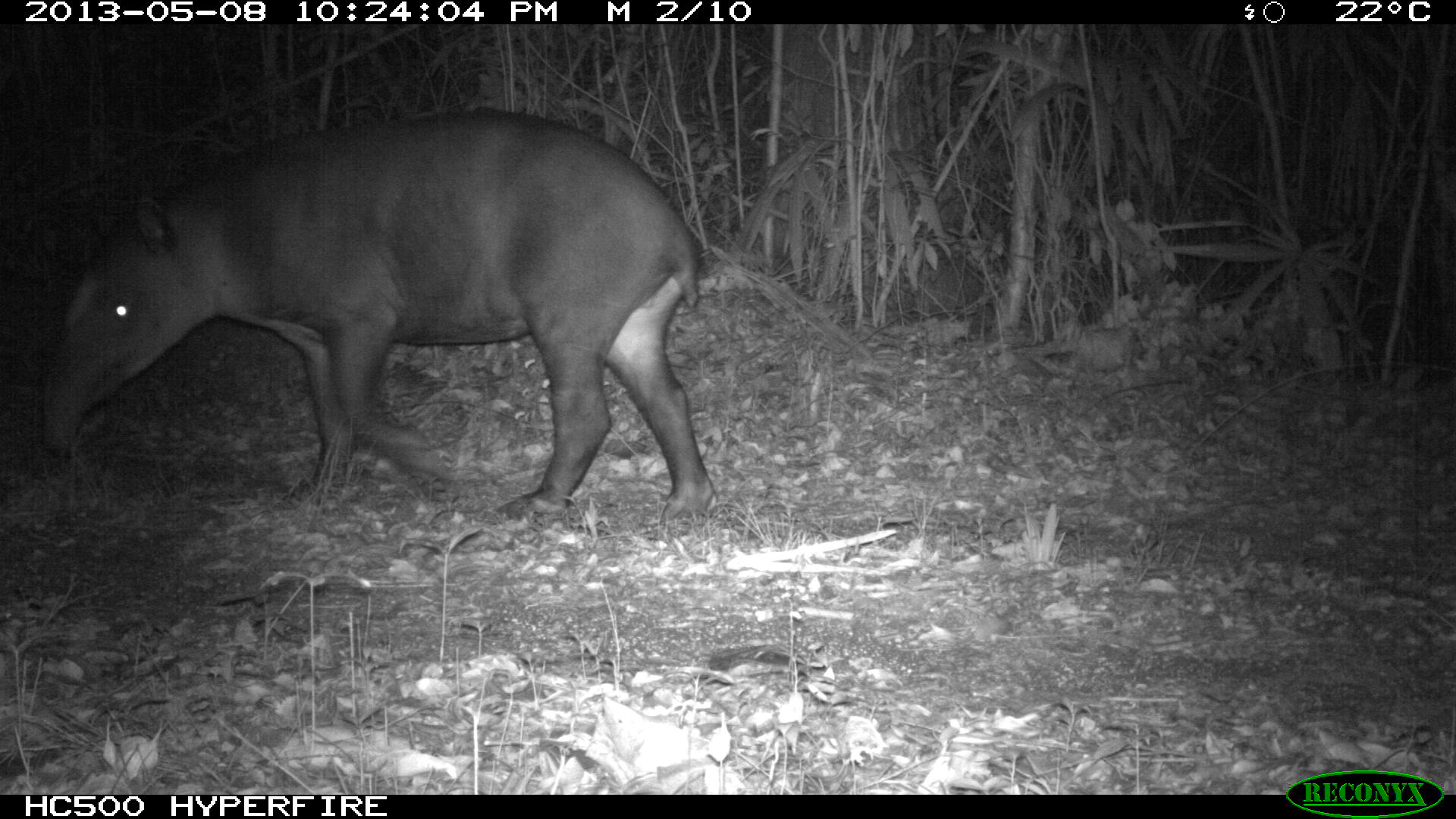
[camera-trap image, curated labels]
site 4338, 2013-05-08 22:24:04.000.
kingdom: Animalia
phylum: Chordata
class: Mammalia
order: Perissodactyla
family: Tapiridae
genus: Tapirus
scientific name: Tapirus bairdii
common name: baird's tapir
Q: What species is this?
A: Tapirus bairdii (baird's tapir).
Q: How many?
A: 1.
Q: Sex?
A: Female.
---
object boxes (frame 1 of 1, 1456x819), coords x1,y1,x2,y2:
tapirus bairdii: 33,109,718,519